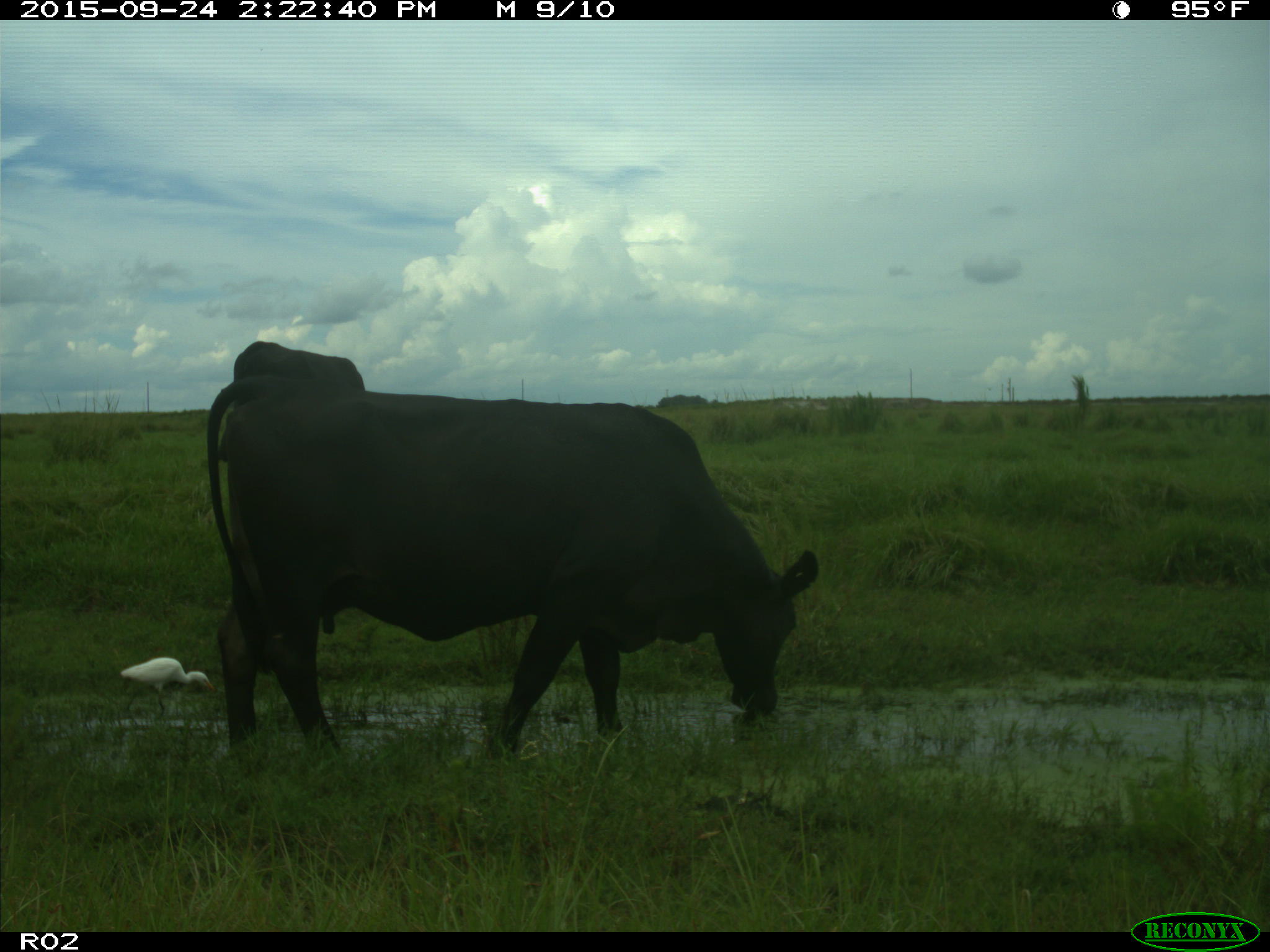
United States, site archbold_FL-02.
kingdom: Animalia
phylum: Chordata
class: Mammalia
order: Artiodactyla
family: Bovidae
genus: Bos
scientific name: Bos taurus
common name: domestic cow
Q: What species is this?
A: Bos taurus (domestic cow).